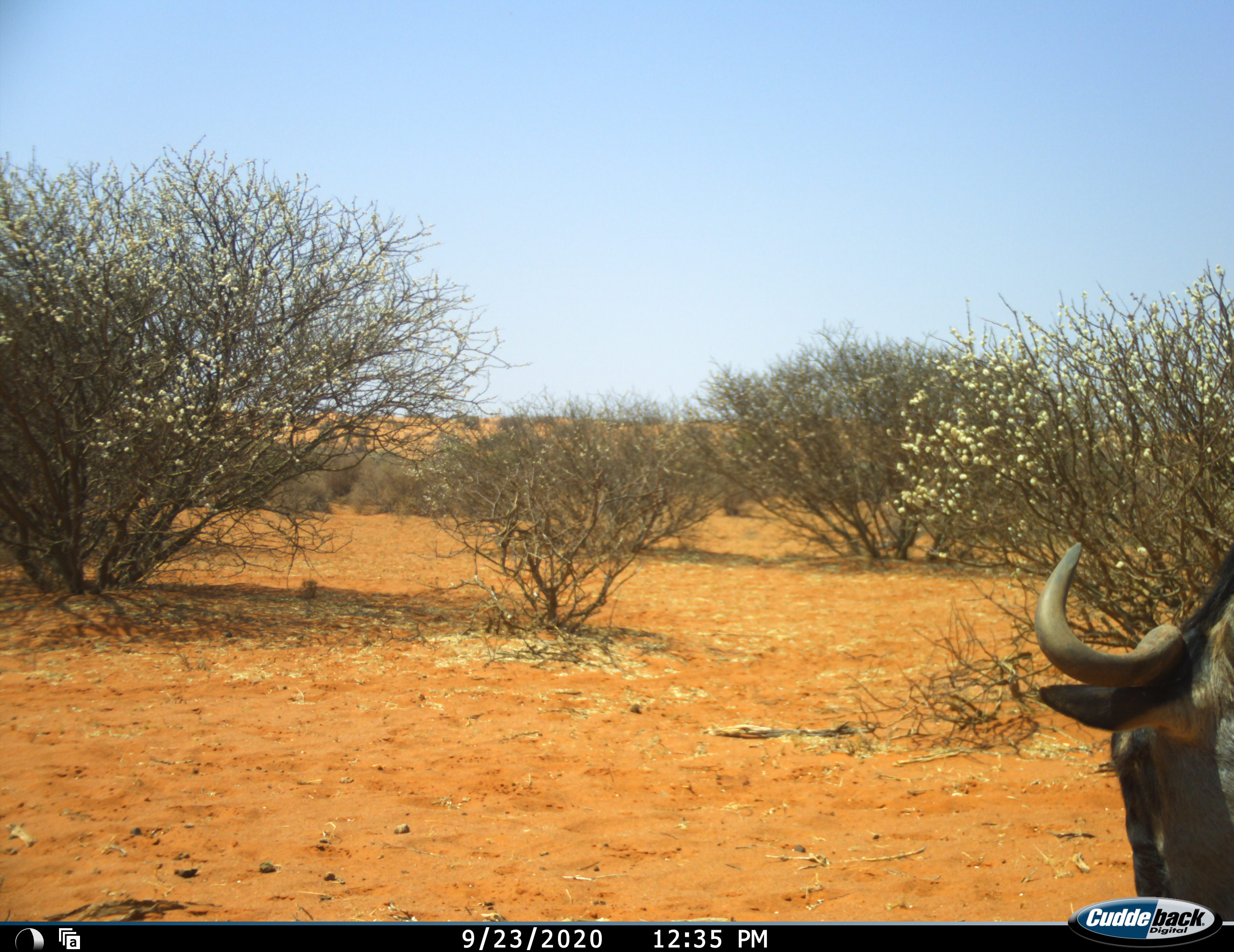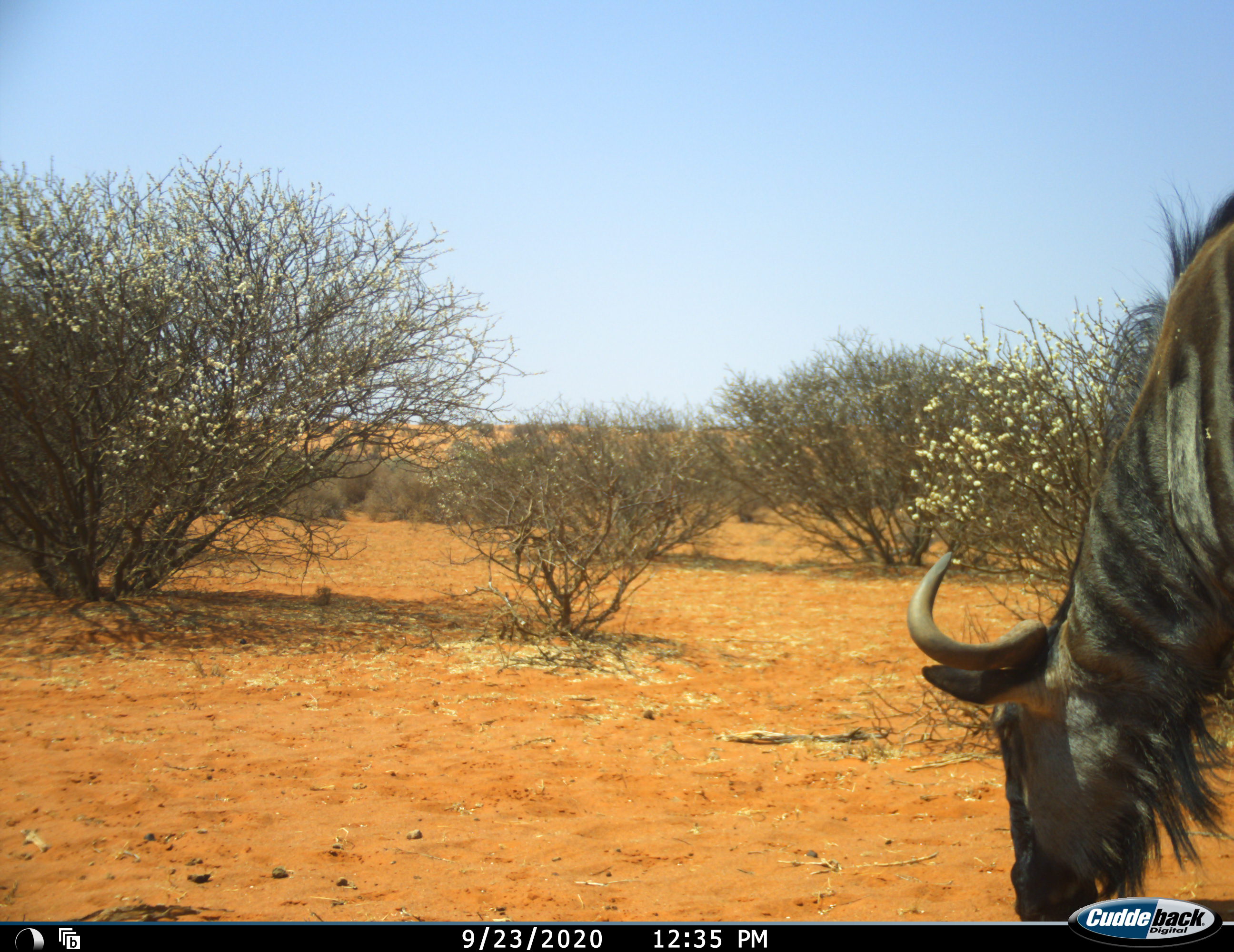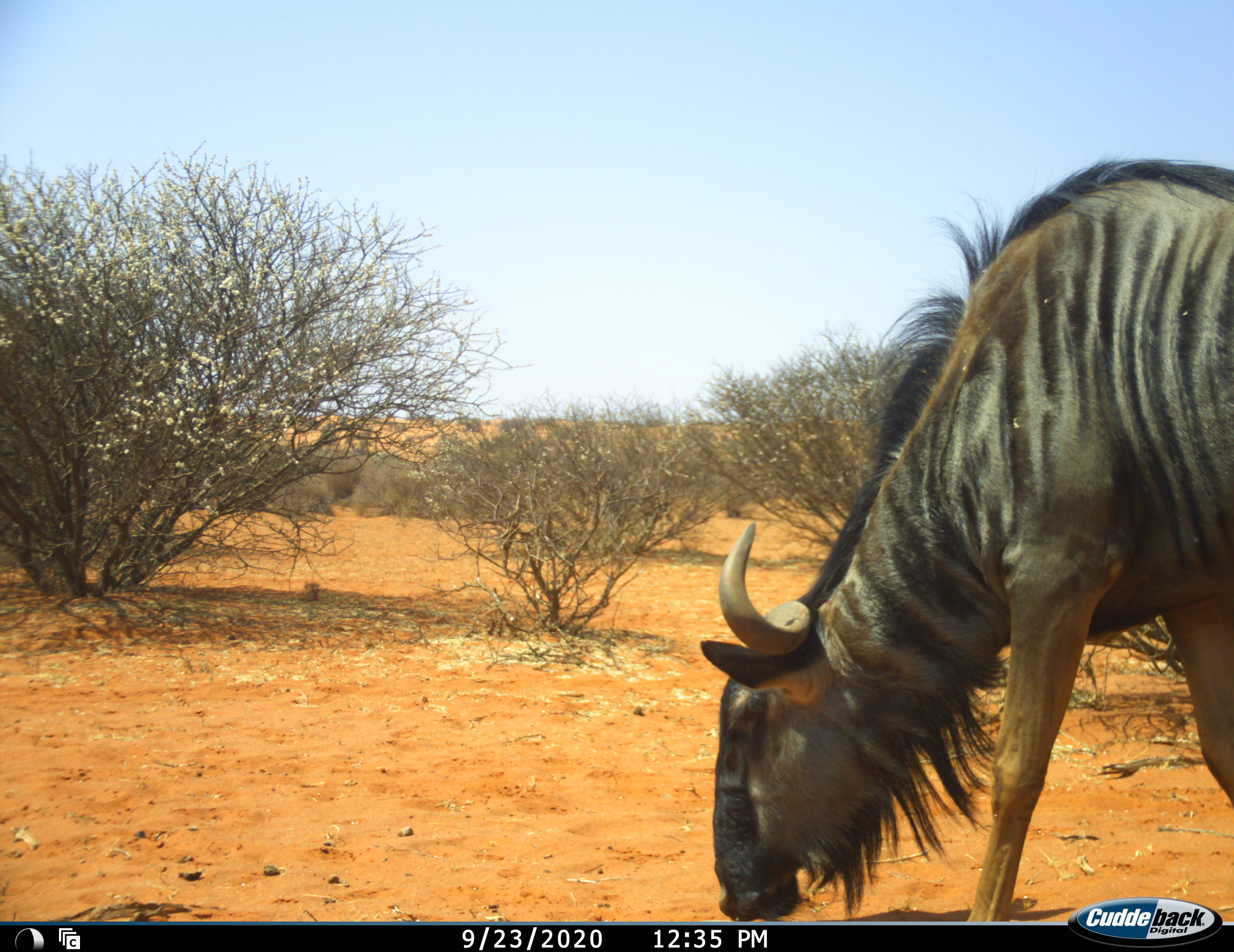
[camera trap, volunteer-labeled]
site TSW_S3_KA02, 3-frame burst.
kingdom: Animalia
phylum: Chordata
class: Mammalia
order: Artiodactyla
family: Bovidae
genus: Connochaetes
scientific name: Connochaetes taurinus taurinus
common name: blue wildebeest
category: wildebeestblue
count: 1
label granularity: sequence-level